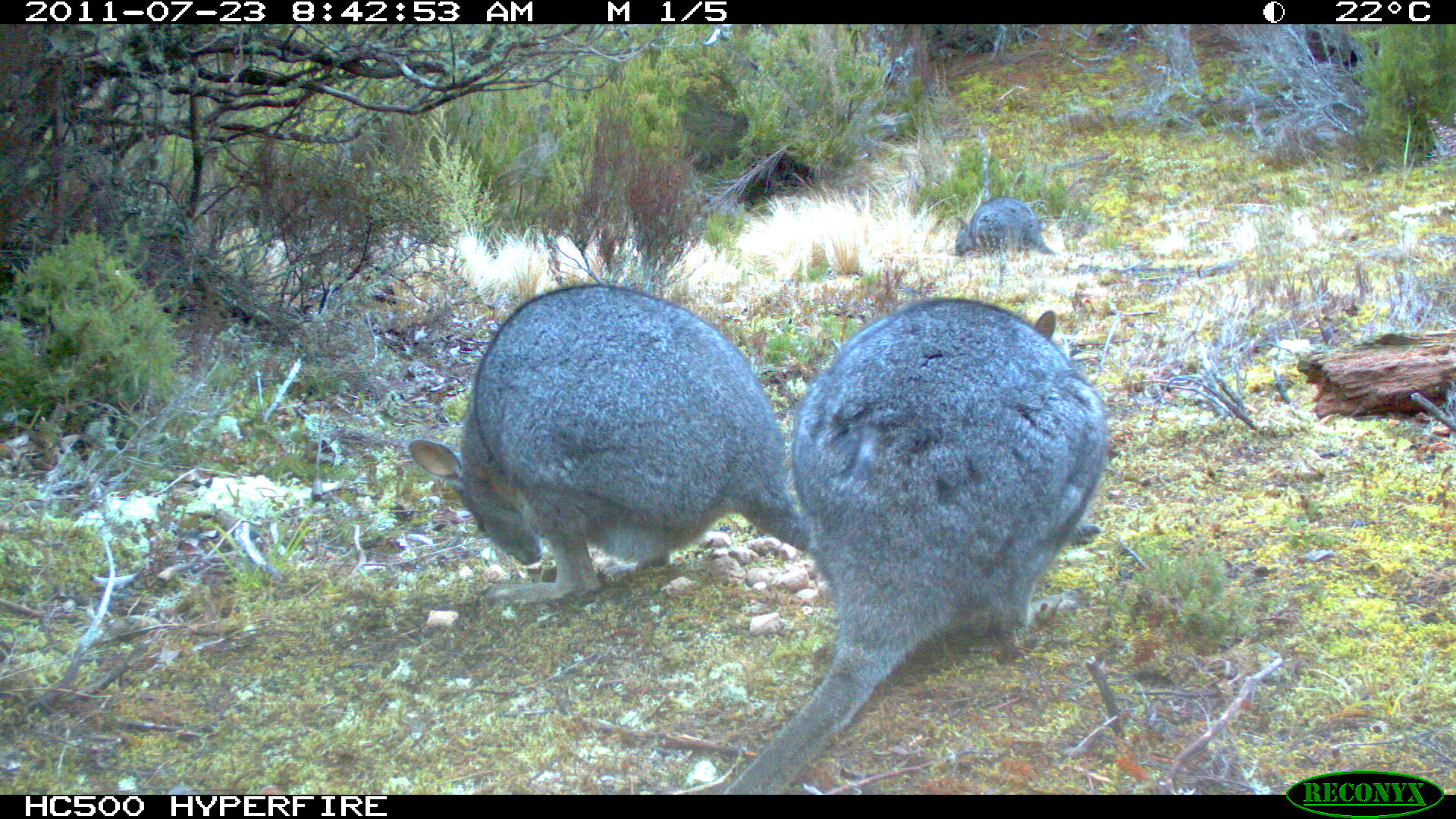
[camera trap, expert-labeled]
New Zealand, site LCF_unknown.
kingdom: Animalia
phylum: Chordata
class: Mammalia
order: Diprotodontia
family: Macropodidae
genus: Notamacropus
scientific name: Notamacropus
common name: wallaby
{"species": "wallaby (Notamacropus)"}